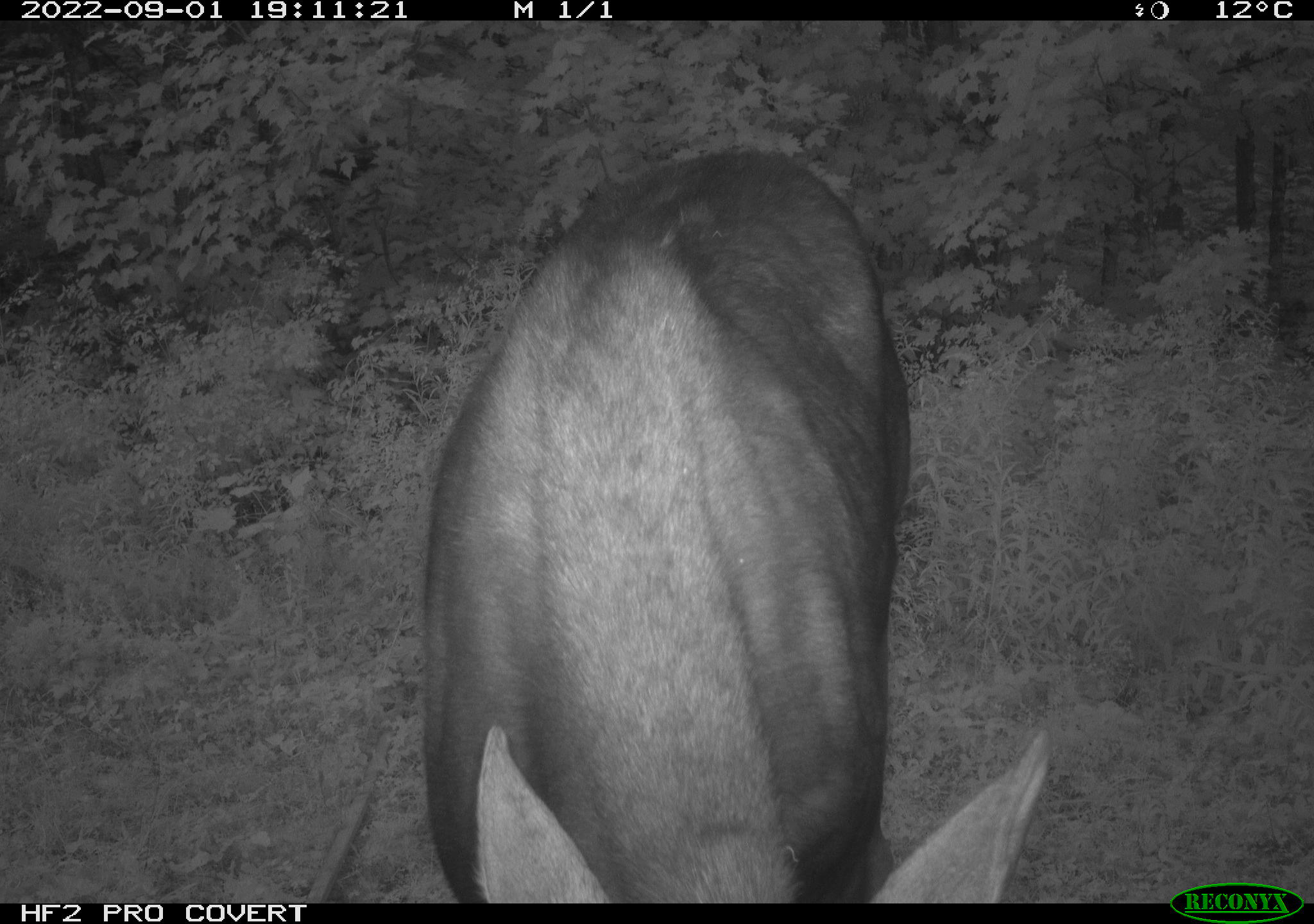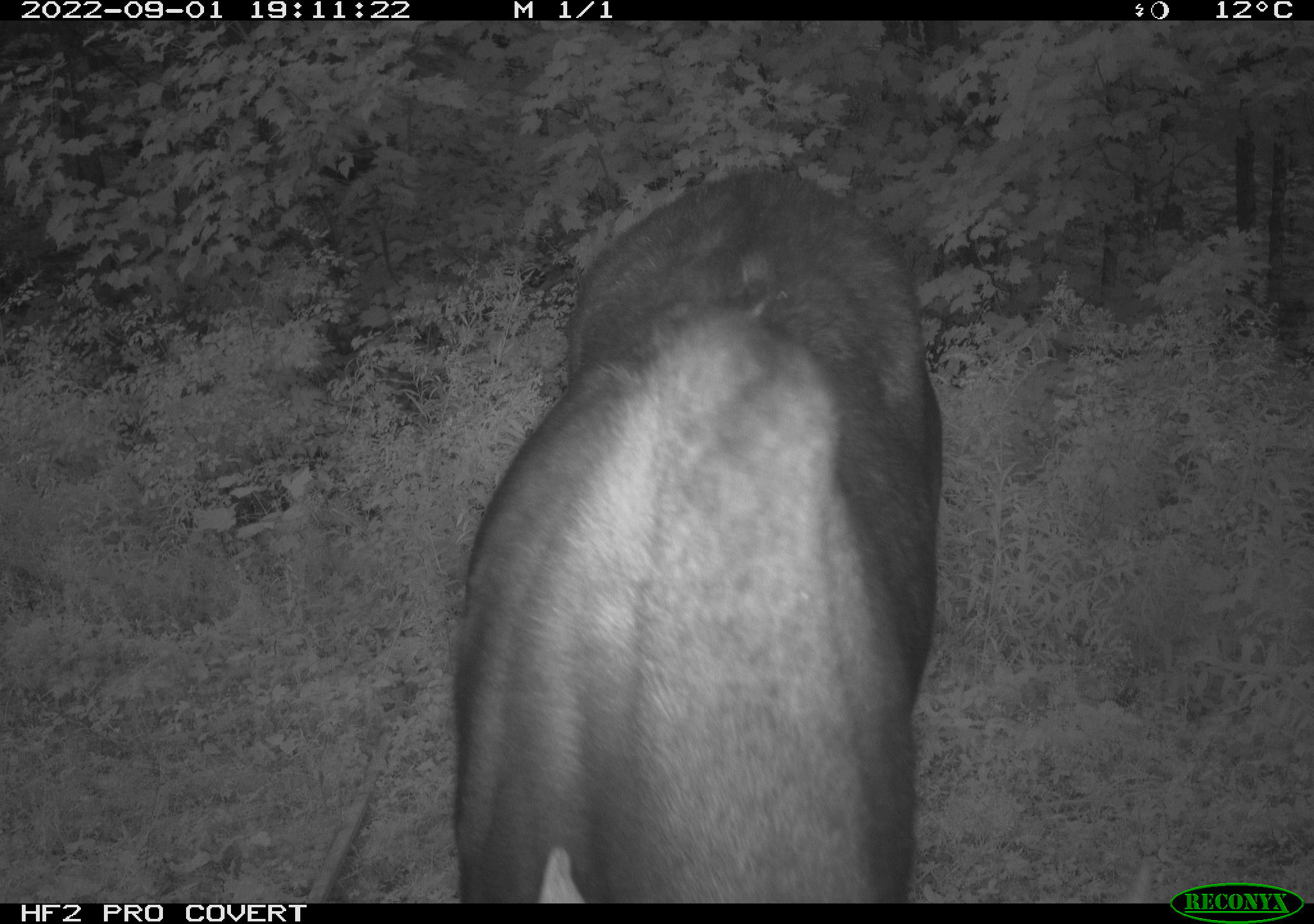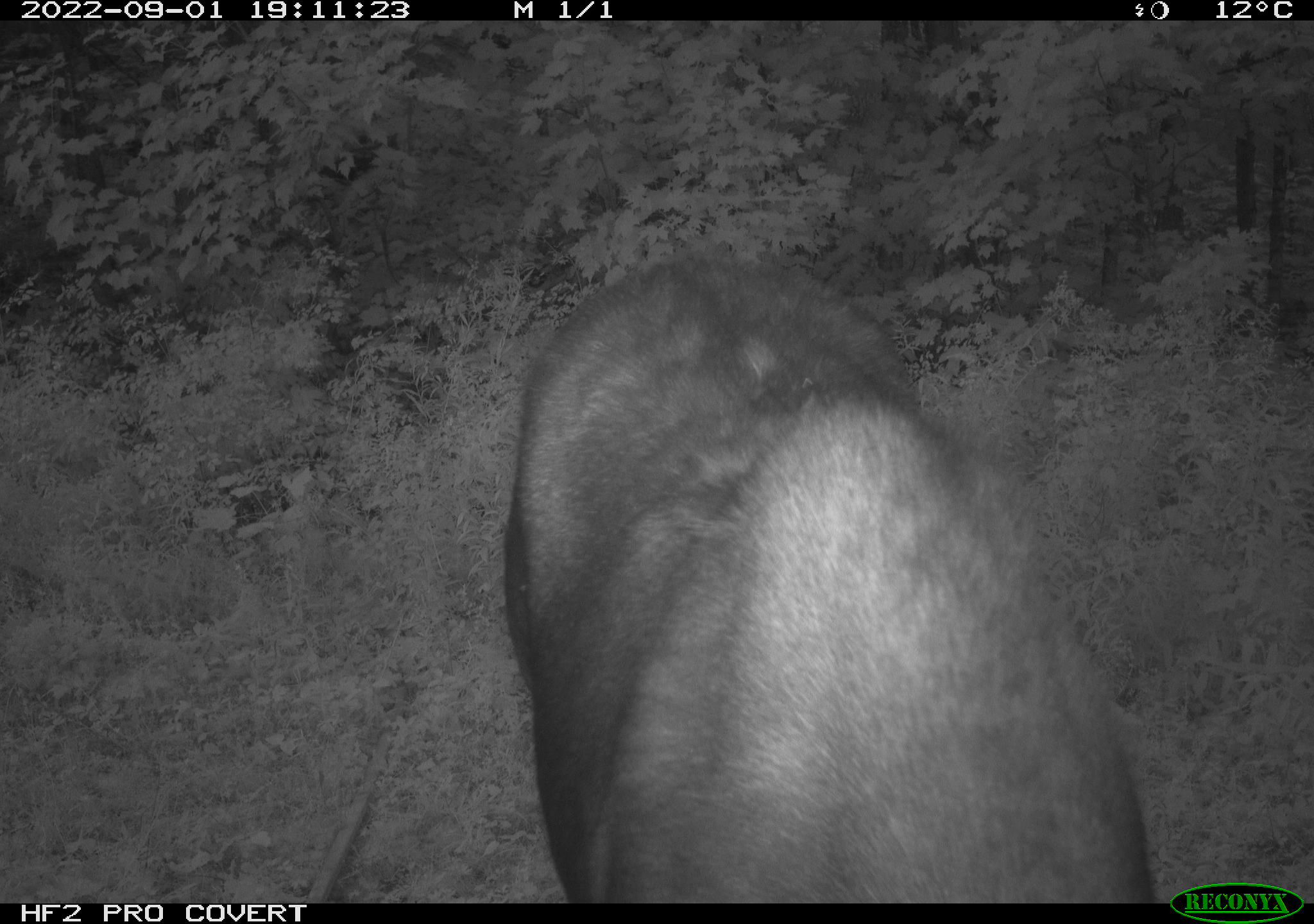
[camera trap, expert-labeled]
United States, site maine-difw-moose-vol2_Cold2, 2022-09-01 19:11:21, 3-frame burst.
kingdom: Animalia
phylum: Chordata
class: Mammalia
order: Artiodactyla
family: Cervidae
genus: Alces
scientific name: Alces alces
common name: moose